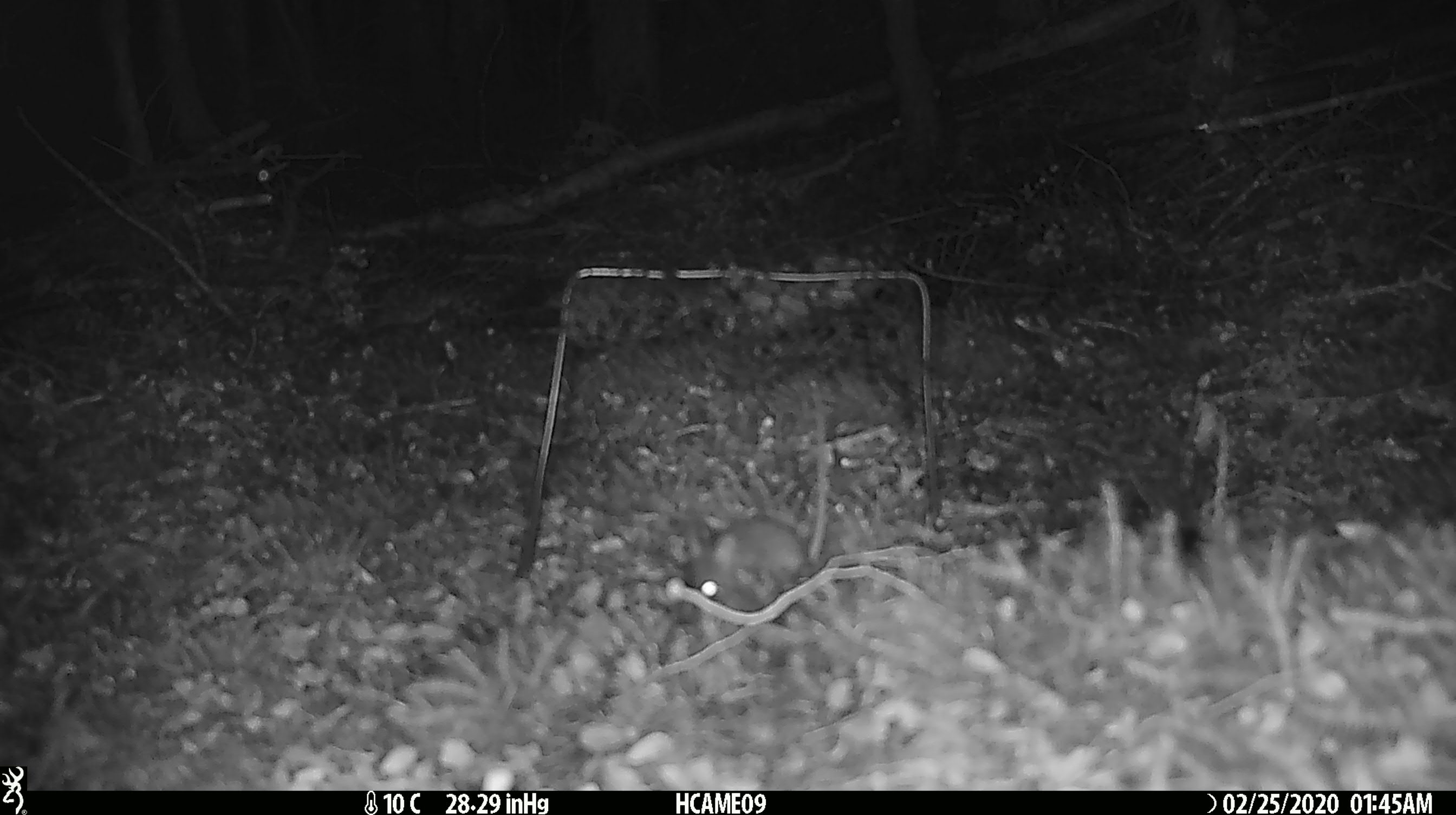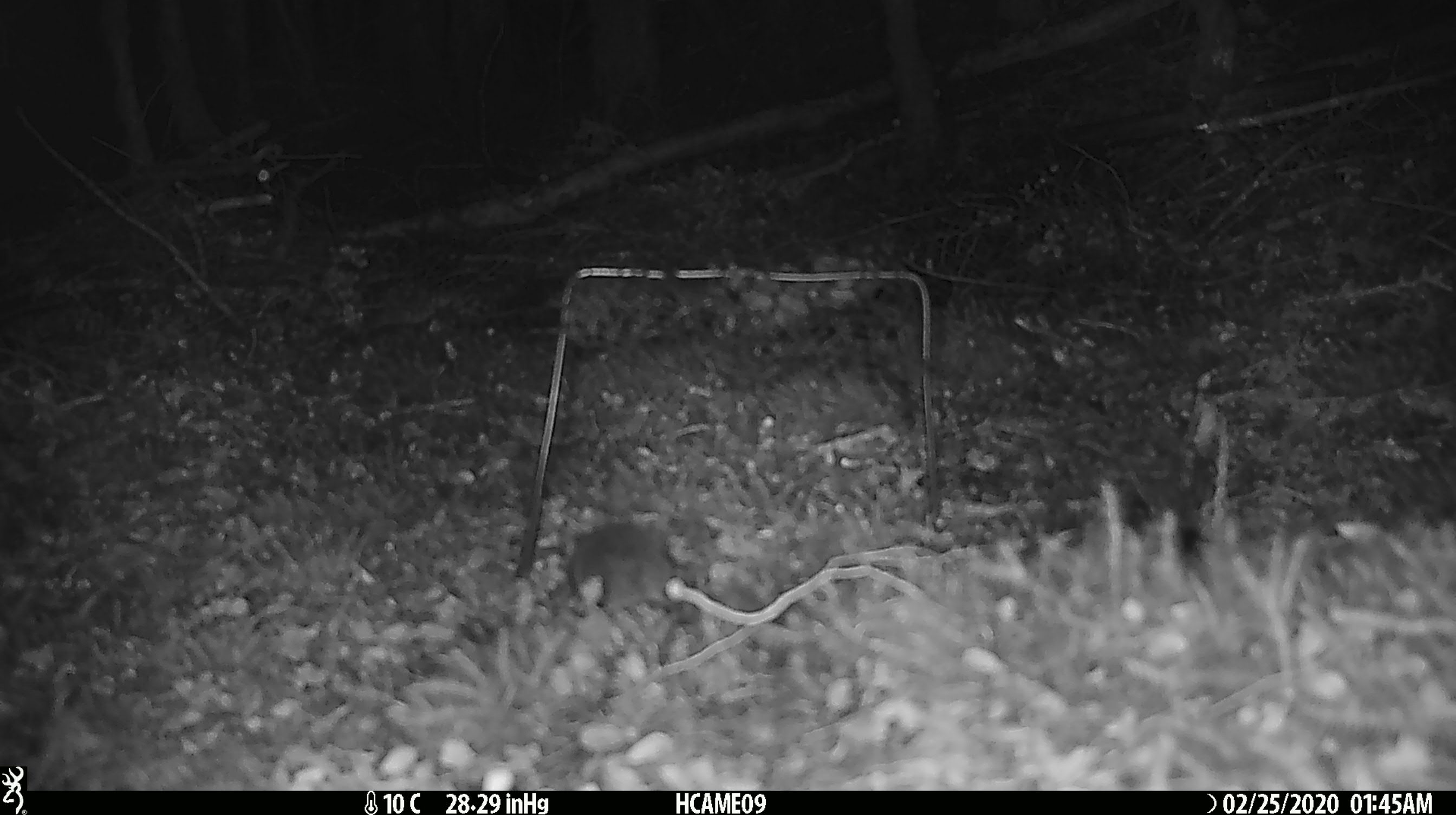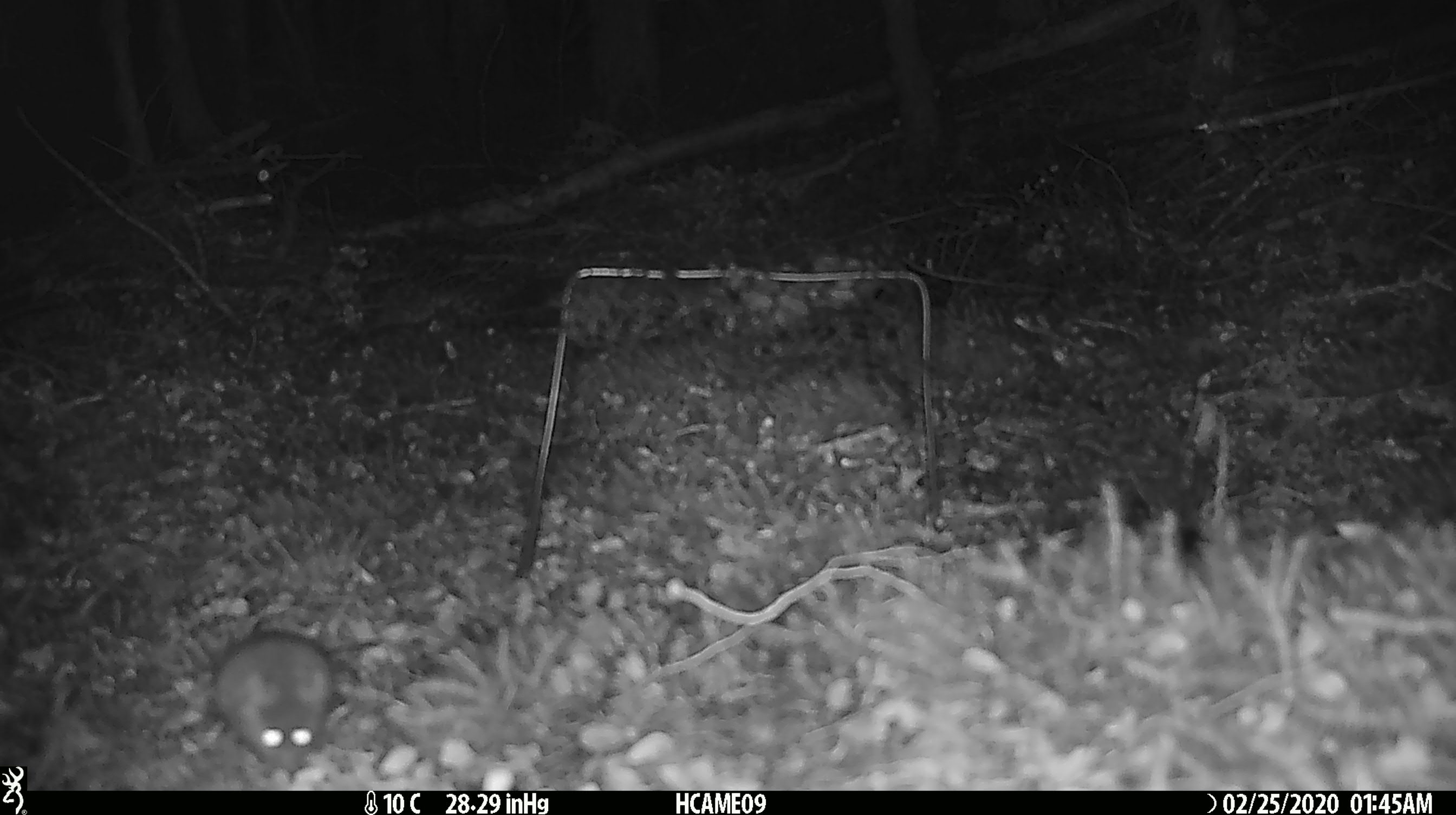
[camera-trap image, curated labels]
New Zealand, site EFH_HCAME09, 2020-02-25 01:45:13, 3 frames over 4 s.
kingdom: Animalia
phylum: Chordata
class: Mammalia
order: Rodentia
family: Muridae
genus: Mus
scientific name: Mus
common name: mouse